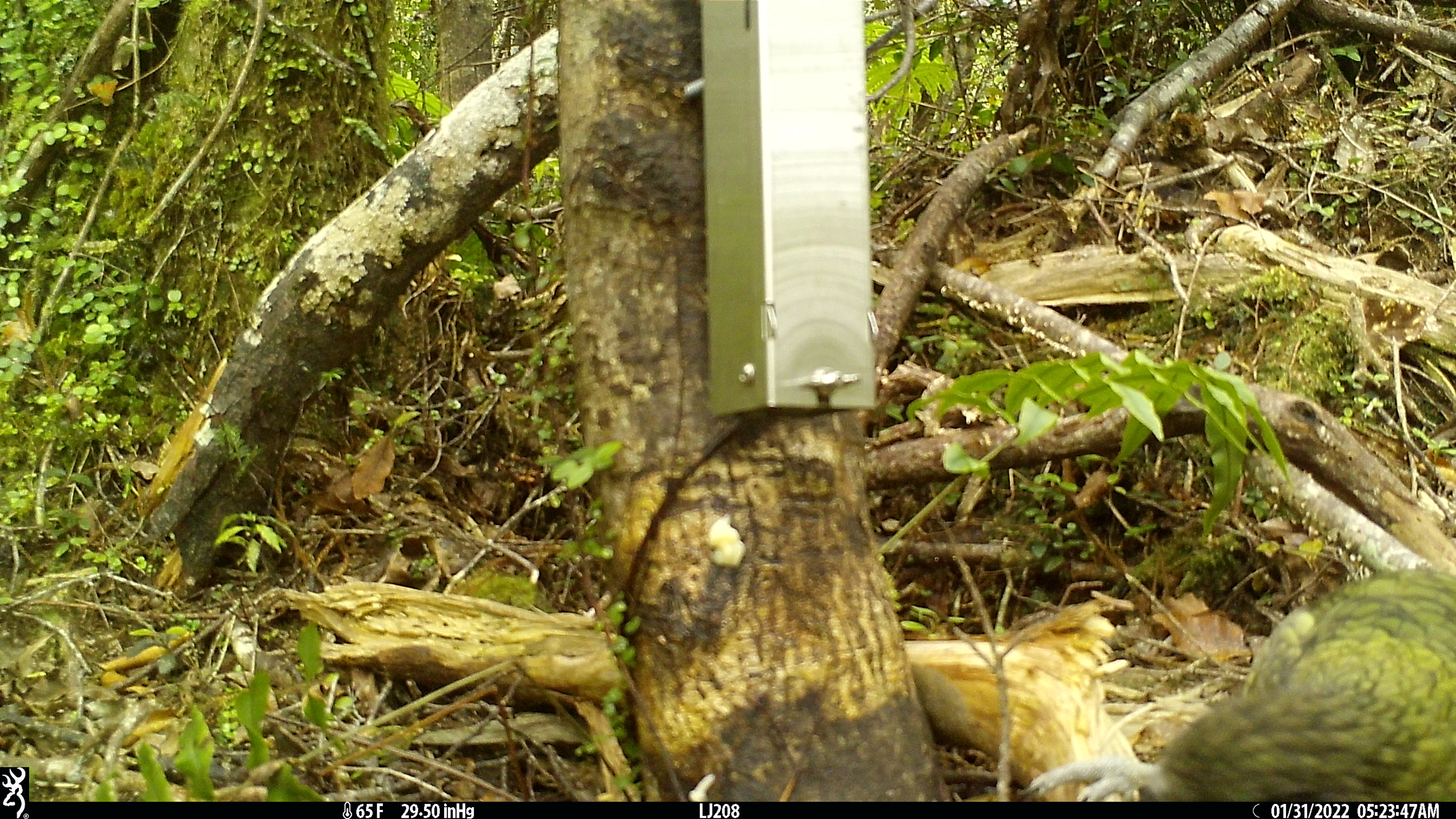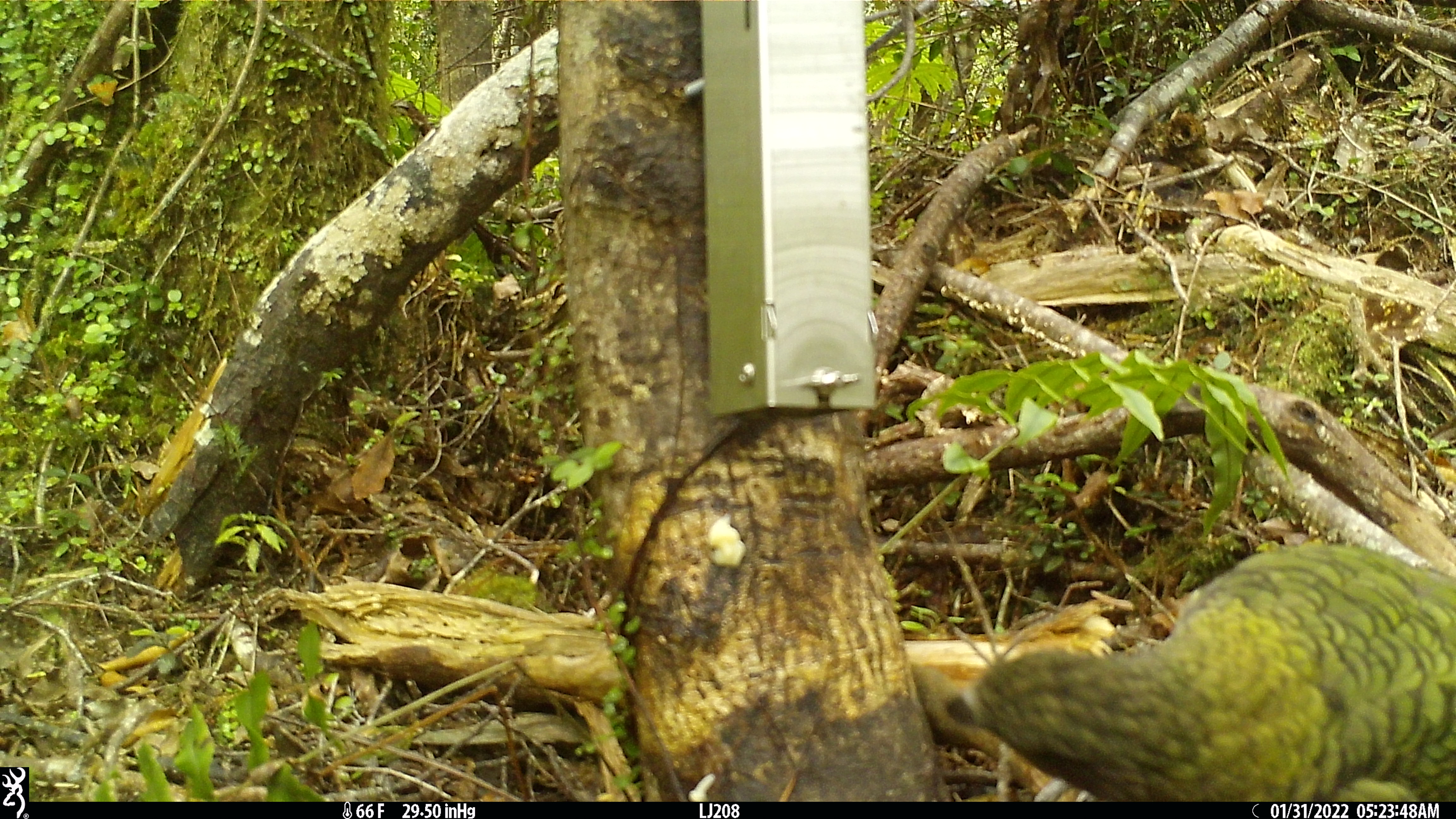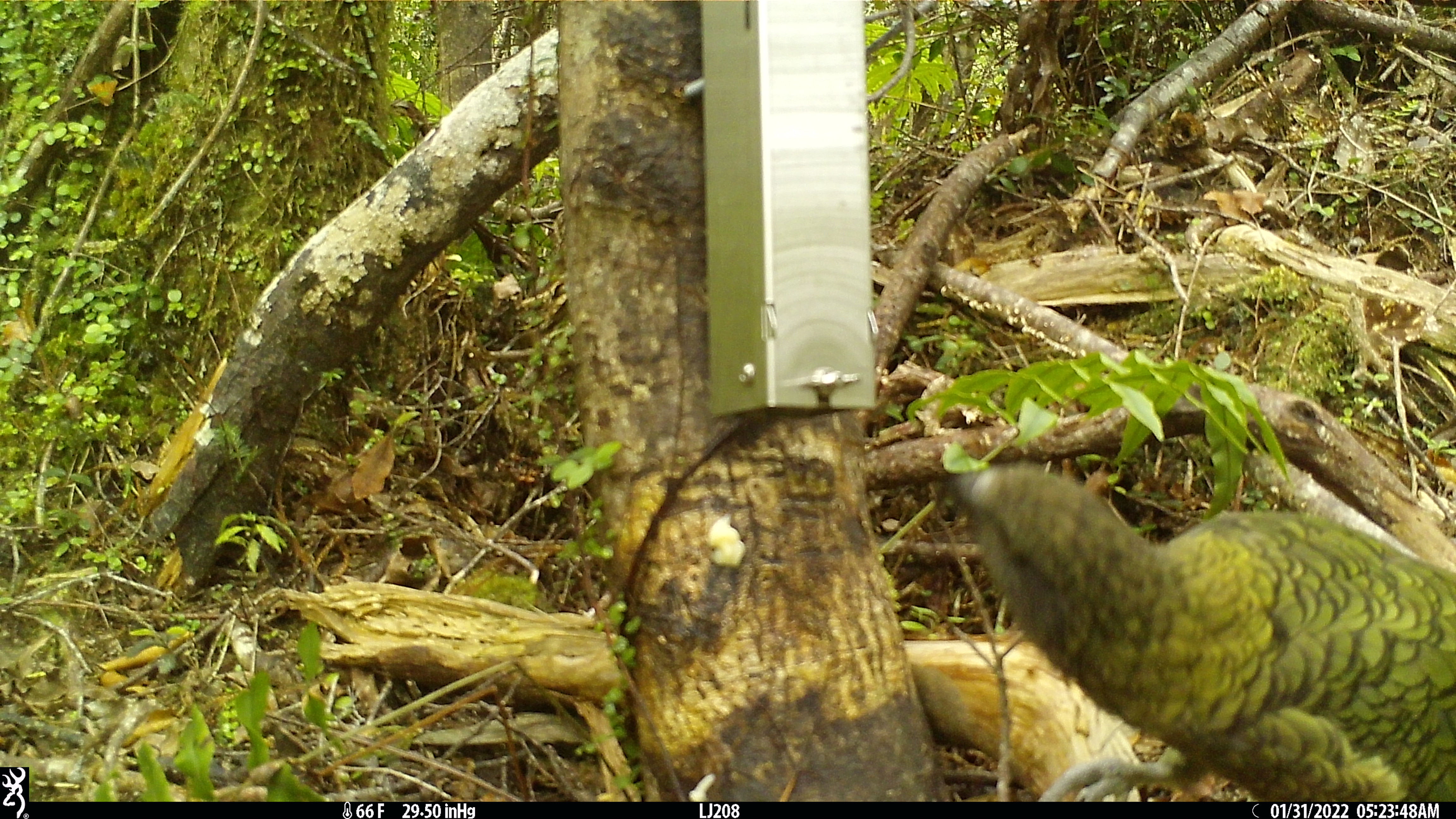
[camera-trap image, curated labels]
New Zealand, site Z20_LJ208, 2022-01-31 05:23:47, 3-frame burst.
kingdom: Animalia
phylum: Chordata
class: Aves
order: Psittaciformes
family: Strigopidae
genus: Nestor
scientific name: Nestor notabilis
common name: kea